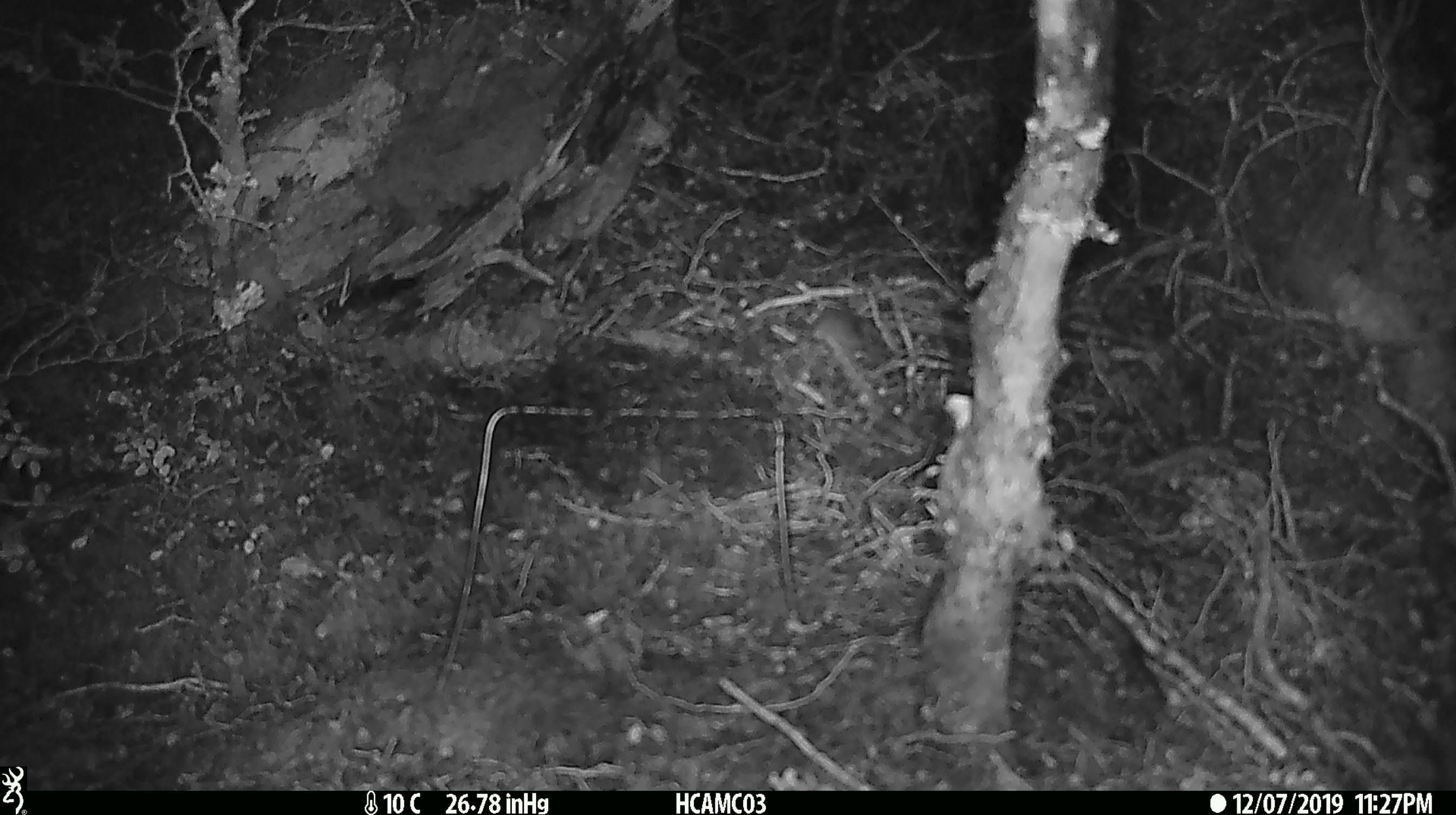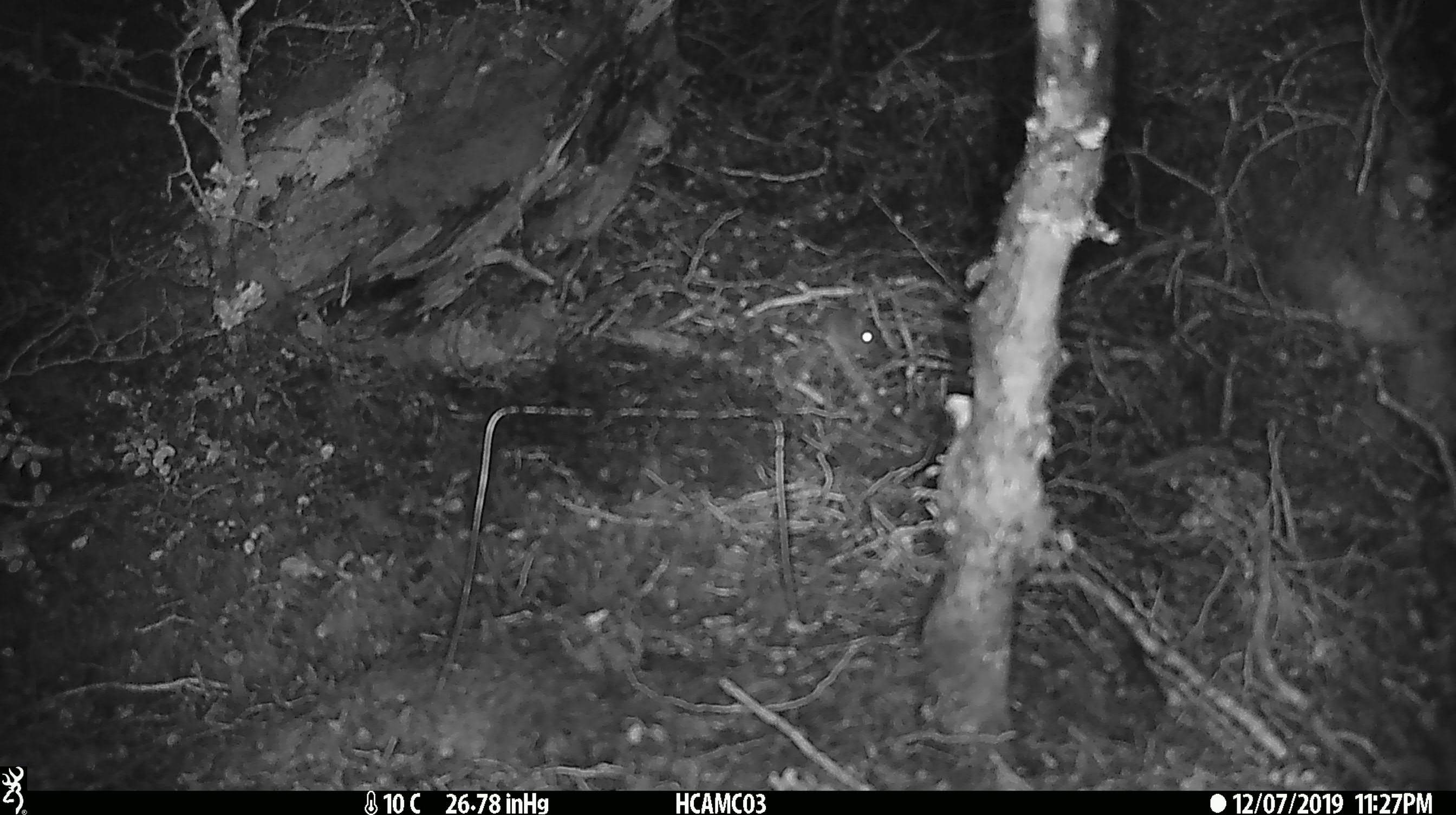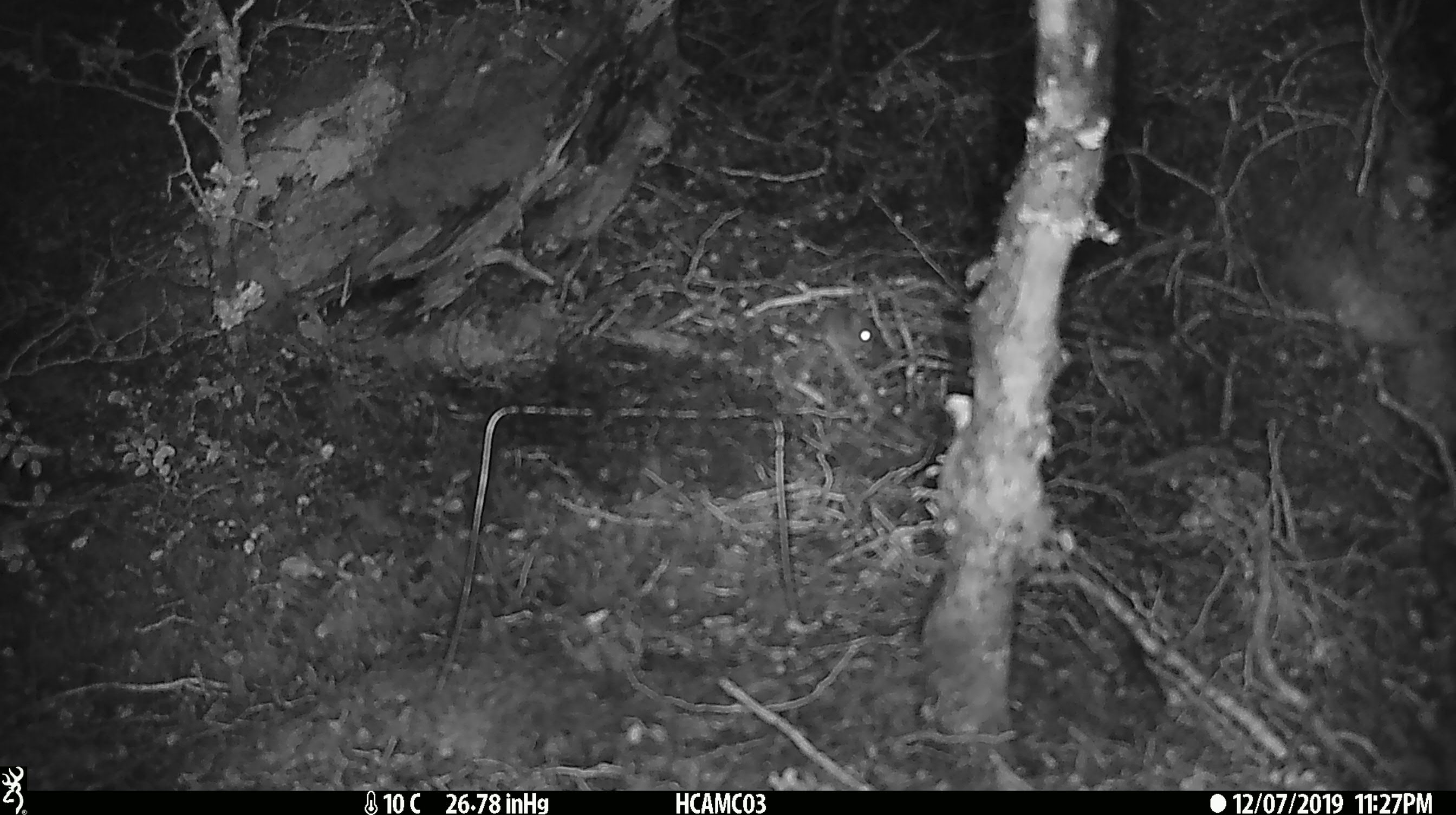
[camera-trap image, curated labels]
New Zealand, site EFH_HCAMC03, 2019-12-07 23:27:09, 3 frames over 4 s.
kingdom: Animalia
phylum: Chordata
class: Mammalia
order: Rodentia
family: Muridae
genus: Mus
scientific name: Mus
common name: mouse